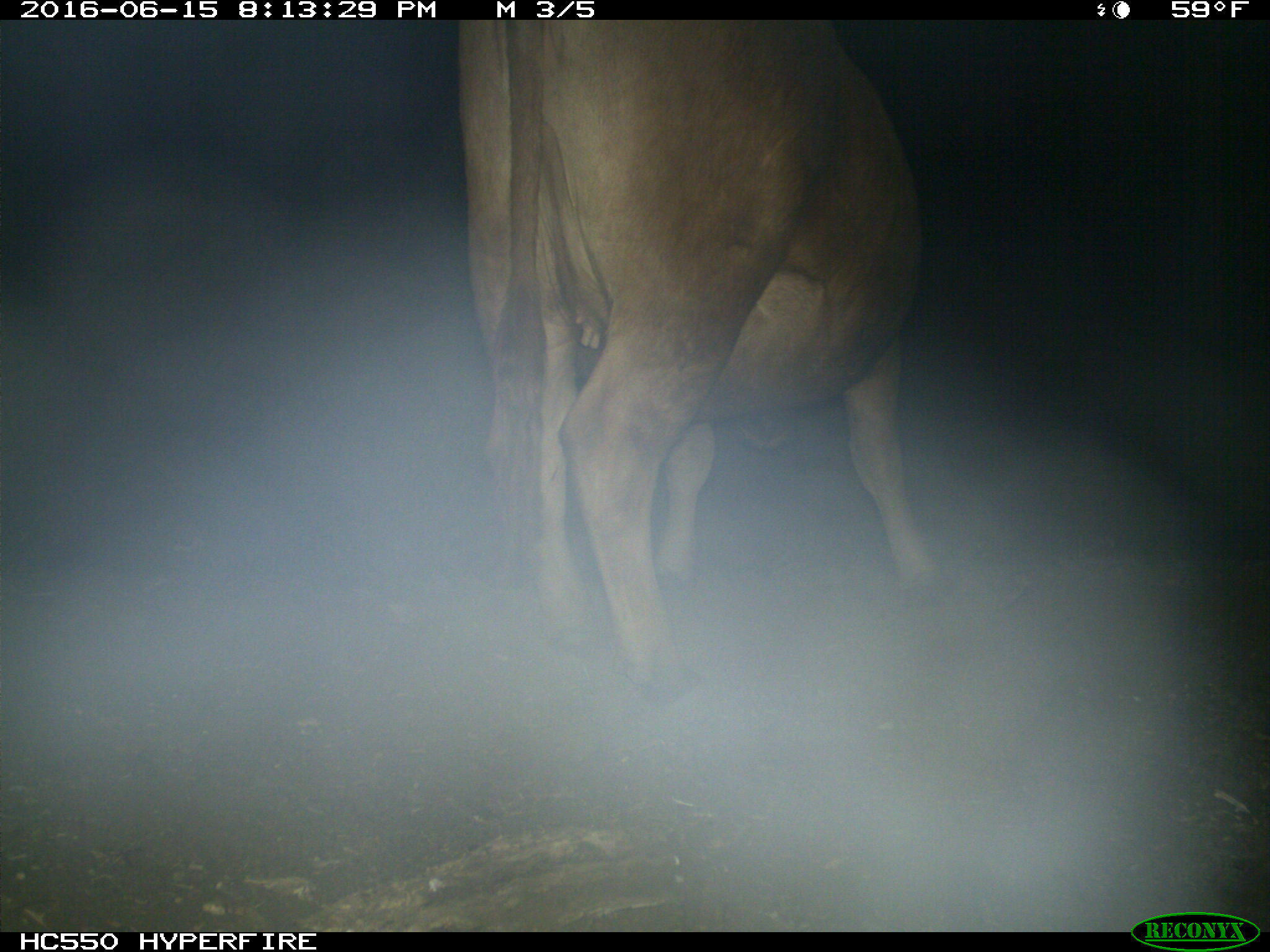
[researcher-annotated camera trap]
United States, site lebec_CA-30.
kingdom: Animalia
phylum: Chordata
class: Mammalia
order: Artiodactyla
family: Bovidae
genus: Bos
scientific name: Bos taurus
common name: domestic cow